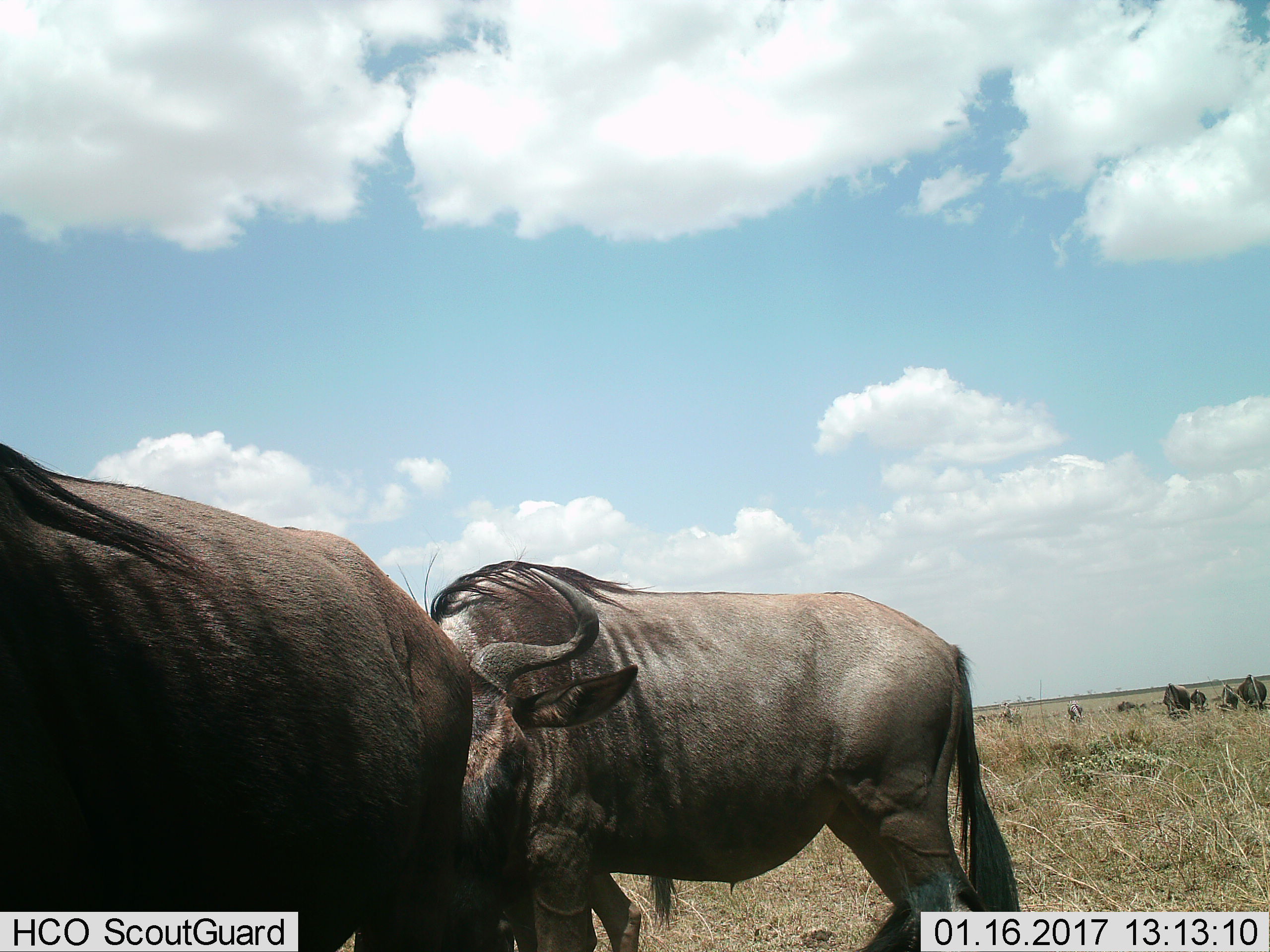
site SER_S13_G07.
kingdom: Animalia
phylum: Chordata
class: Mammalia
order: Artiodactyla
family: Bovidae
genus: Connochaetes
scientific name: Connochaetes taurinus taurinus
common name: blue wildebeest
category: wildebeestblue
Wildebeestblue (blue wildebeest) (Connochaetes taurinus taurinus), count 2. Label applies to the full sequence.